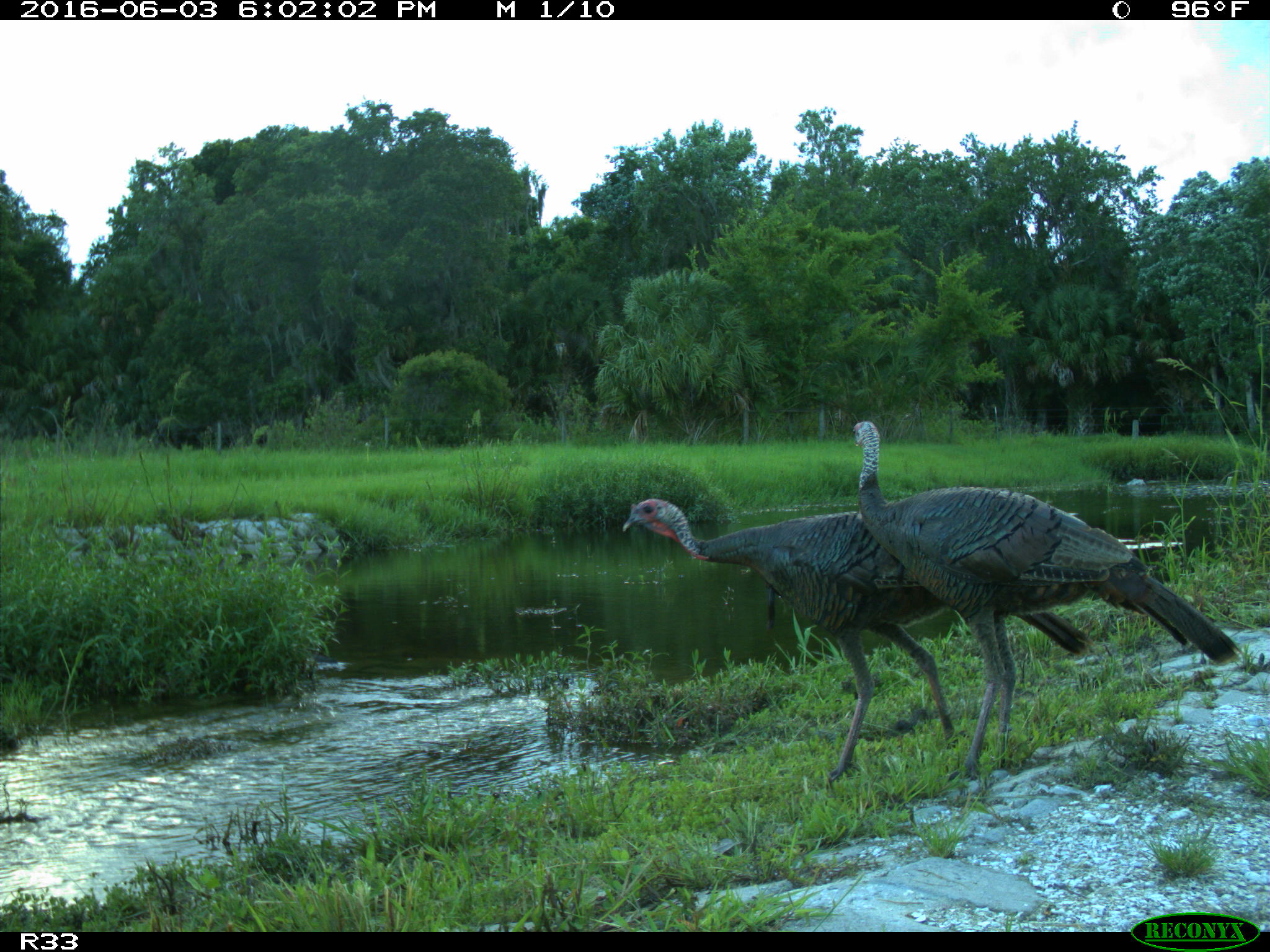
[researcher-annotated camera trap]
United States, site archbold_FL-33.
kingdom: Animalia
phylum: Chordata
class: Aves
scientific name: Aves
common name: birds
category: unidentified bird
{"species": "unidentified bird (birds) (Aves)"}